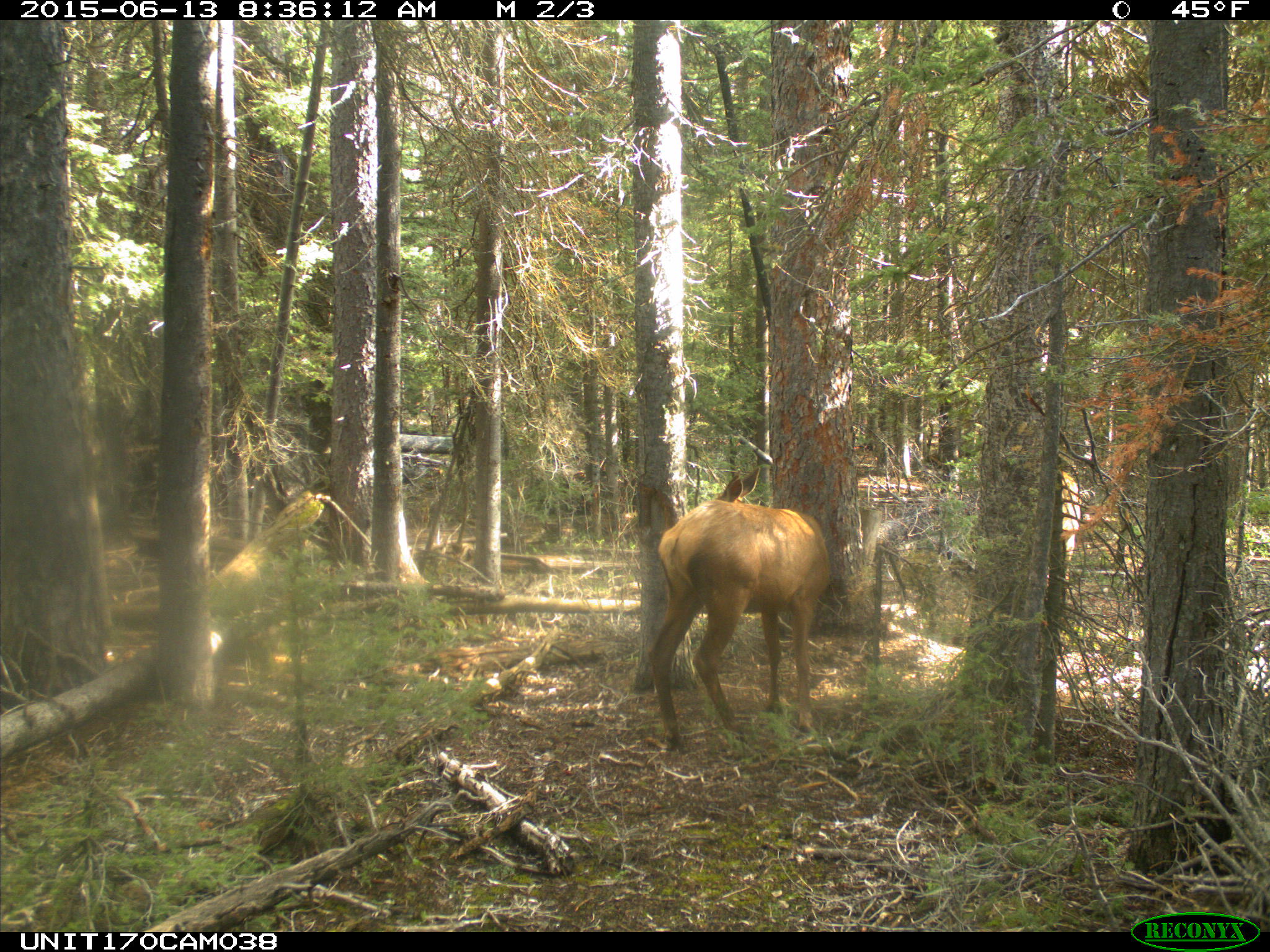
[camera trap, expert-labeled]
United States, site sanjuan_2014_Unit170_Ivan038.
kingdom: Animalia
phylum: Chordata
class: Mammalia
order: Artiodactyla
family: Cervidae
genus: Cervus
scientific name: Cervus elaphus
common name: red deer